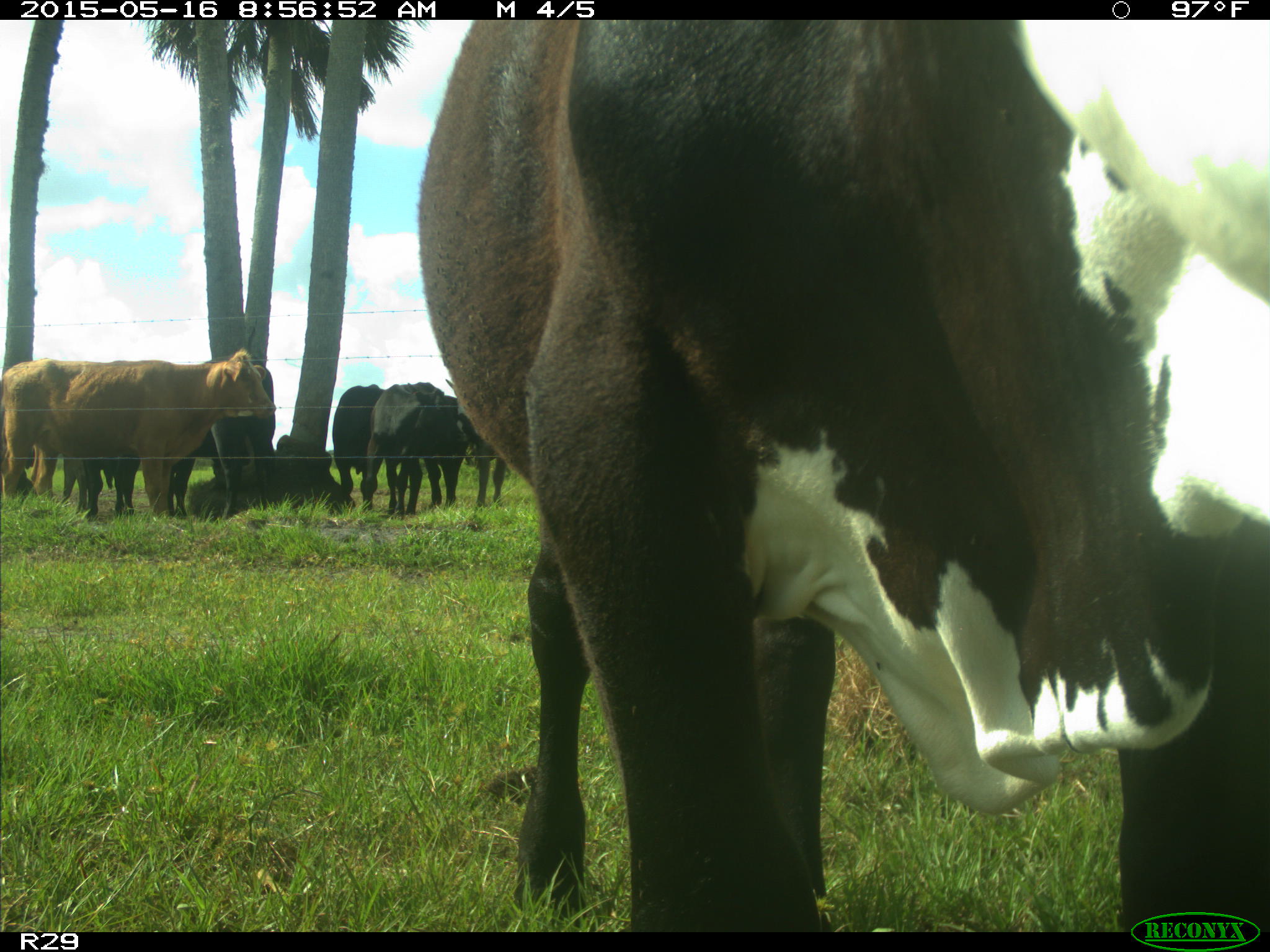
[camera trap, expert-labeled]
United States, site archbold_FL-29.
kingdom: Animalia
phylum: Chordata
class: Mammalia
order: Artiodactyla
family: Bovidae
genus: Bos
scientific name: Bos taurus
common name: domestic cow